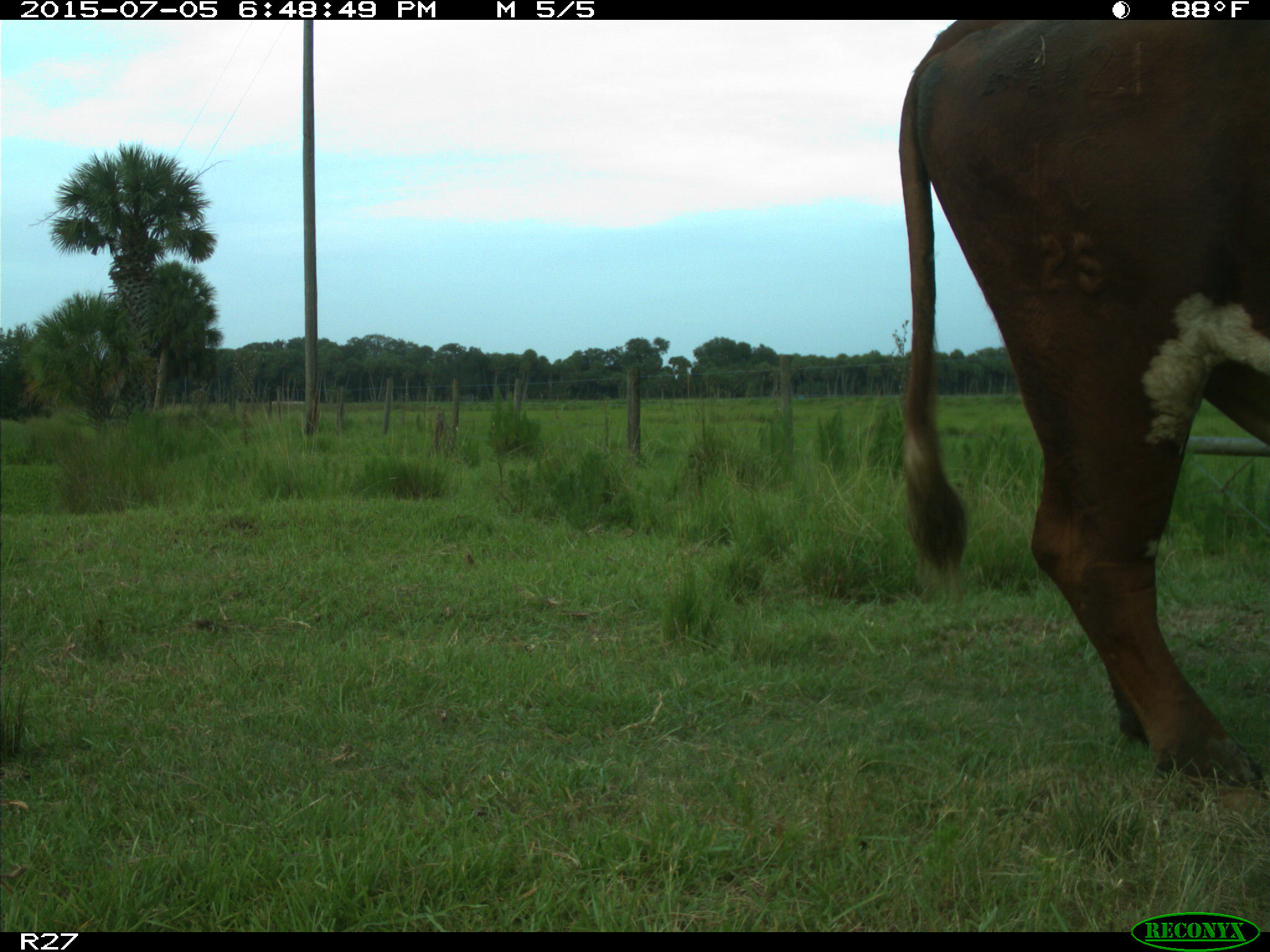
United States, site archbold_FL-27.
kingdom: Animalia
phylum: Chordata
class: Mammalia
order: Artiodactyla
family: Bovidae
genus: Bos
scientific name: Bos taurus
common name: domestic cow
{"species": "Bos taurus (domestic cow)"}